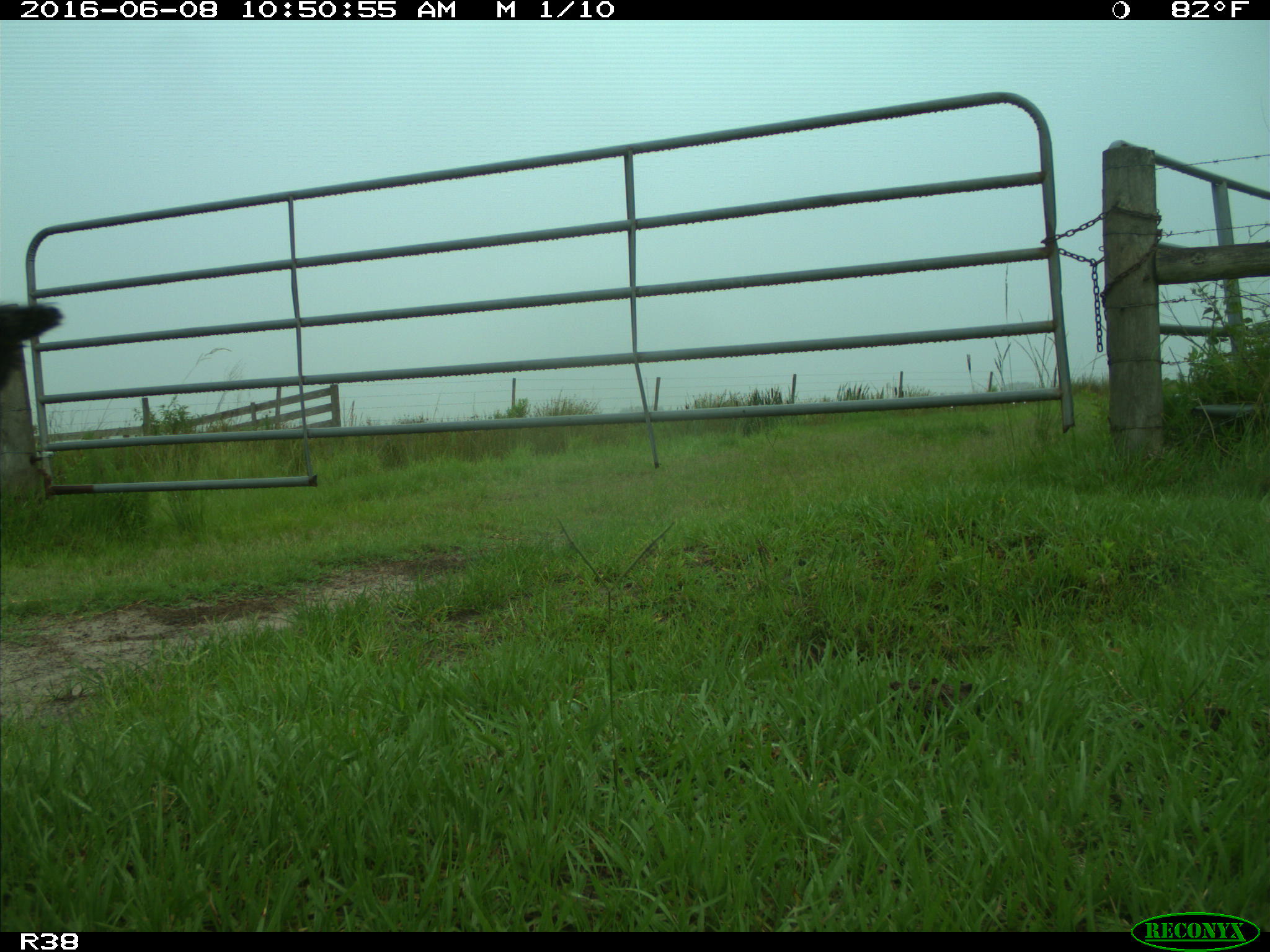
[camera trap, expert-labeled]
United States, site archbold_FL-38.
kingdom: Animalia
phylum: Chordata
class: Mammalia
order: Artiodactyla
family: Bovidae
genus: Bos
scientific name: Bos taurus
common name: domestic cow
Bos taurus (domestic cow).